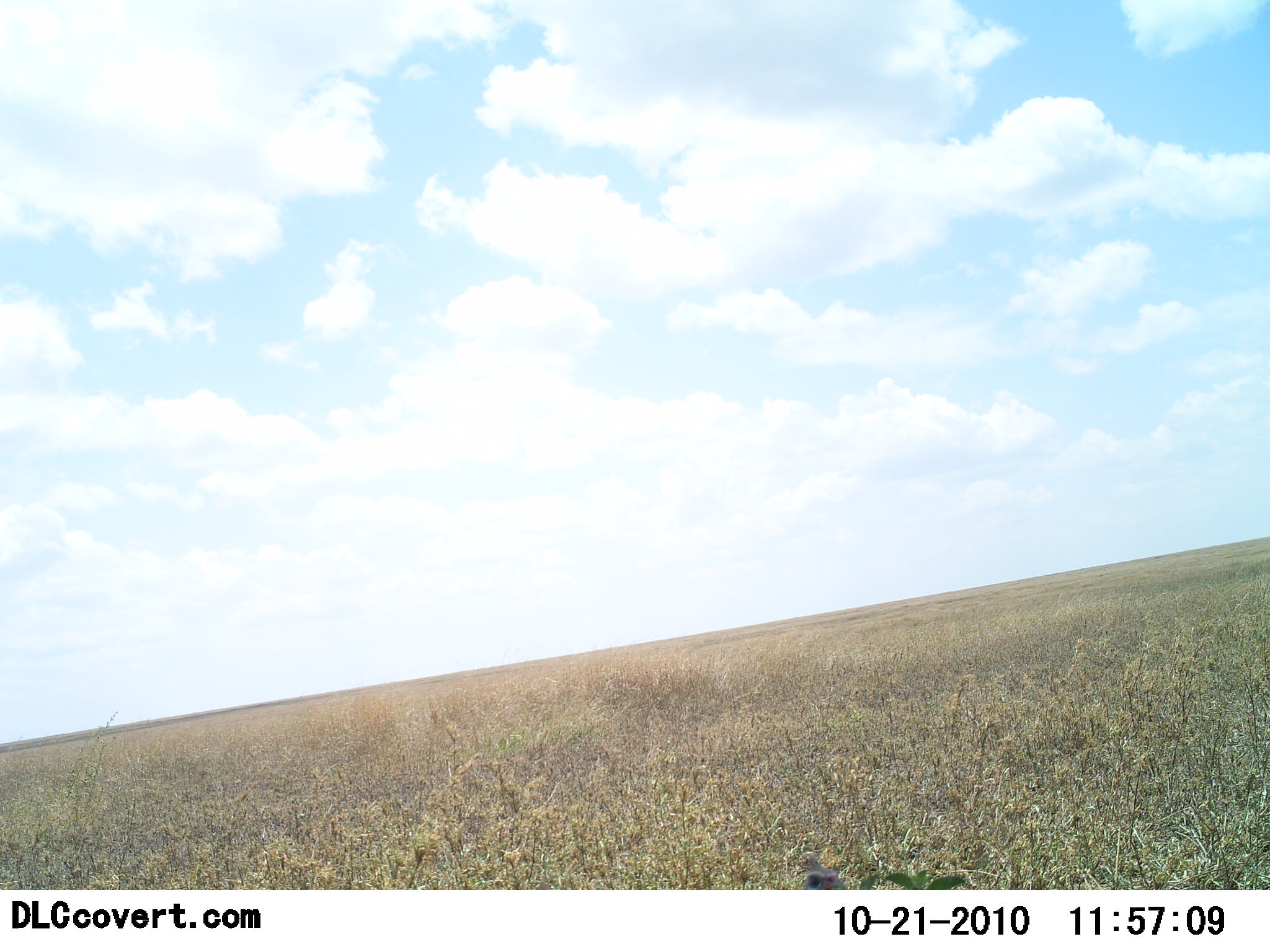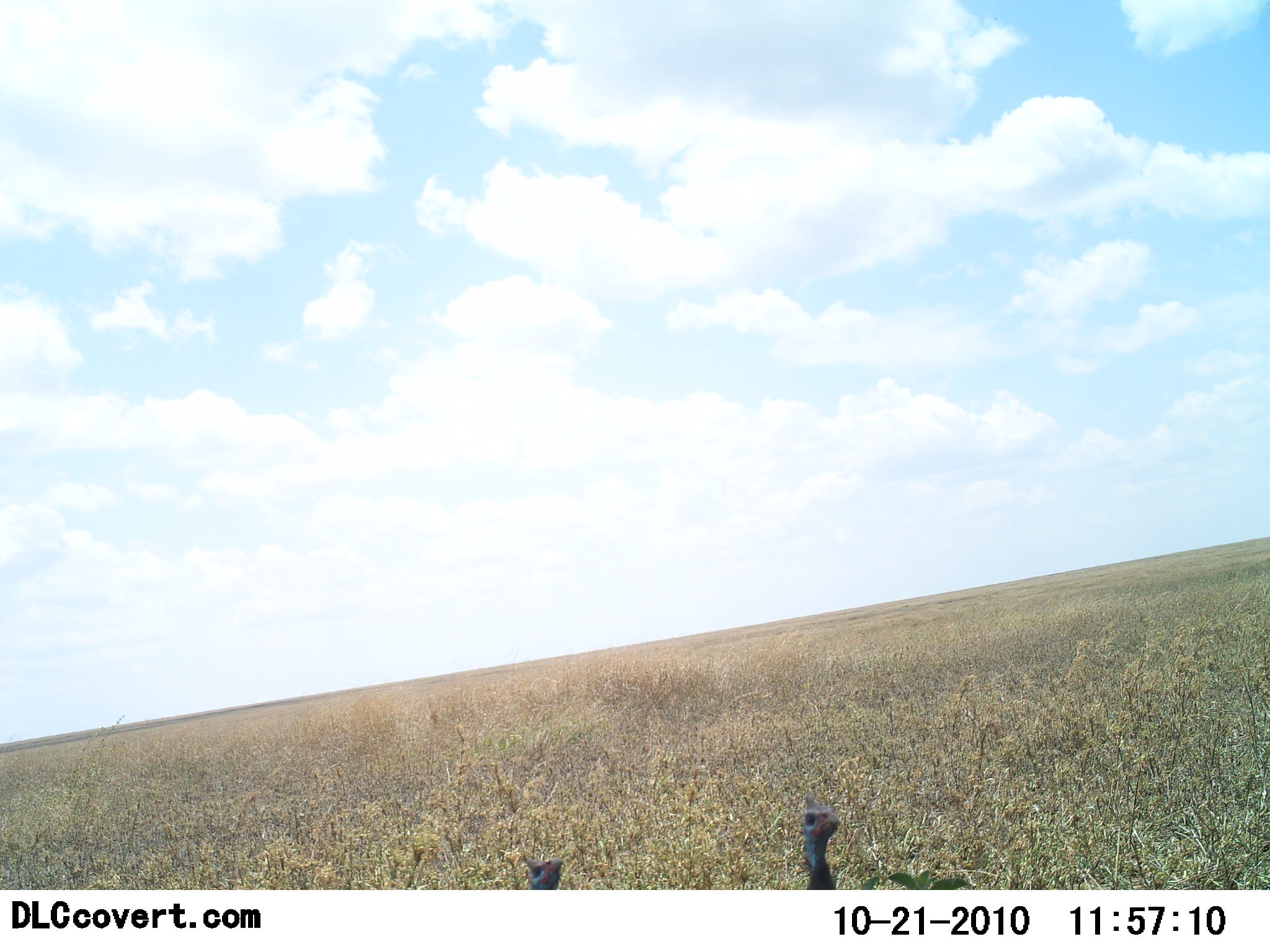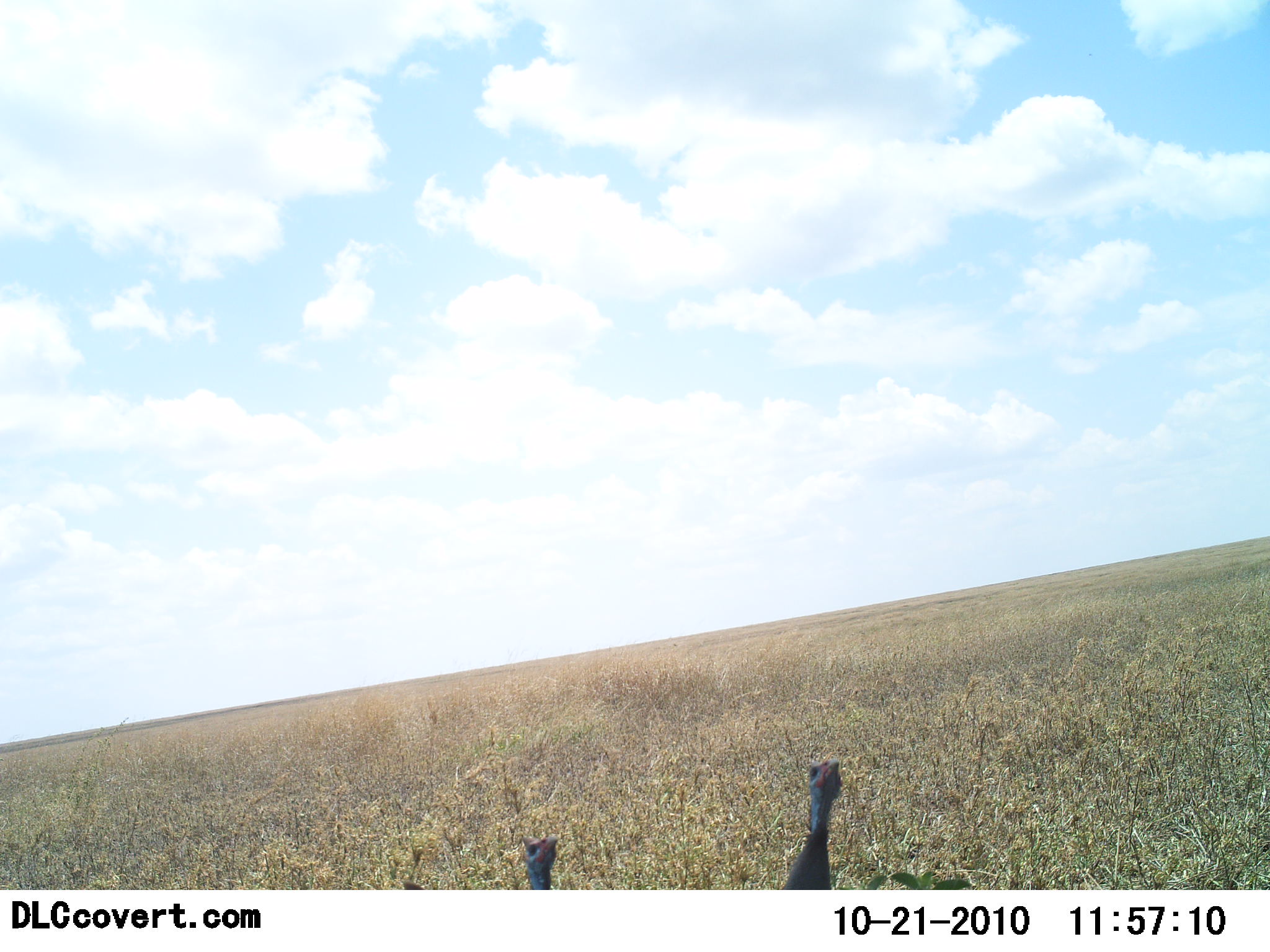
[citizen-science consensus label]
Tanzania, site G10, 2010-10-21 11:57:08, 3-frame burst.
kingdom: Animalia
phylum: Chordata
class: Aves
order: Galliformes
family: Numididae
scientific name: Numididae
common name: guinea fowl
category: guineafowl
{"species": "guineafowl (guinea fowl) (Numididae)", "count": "2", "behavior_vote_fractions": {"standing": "73%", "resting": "5%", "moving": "23%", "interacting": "5%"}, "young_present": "0%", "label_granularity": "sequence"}